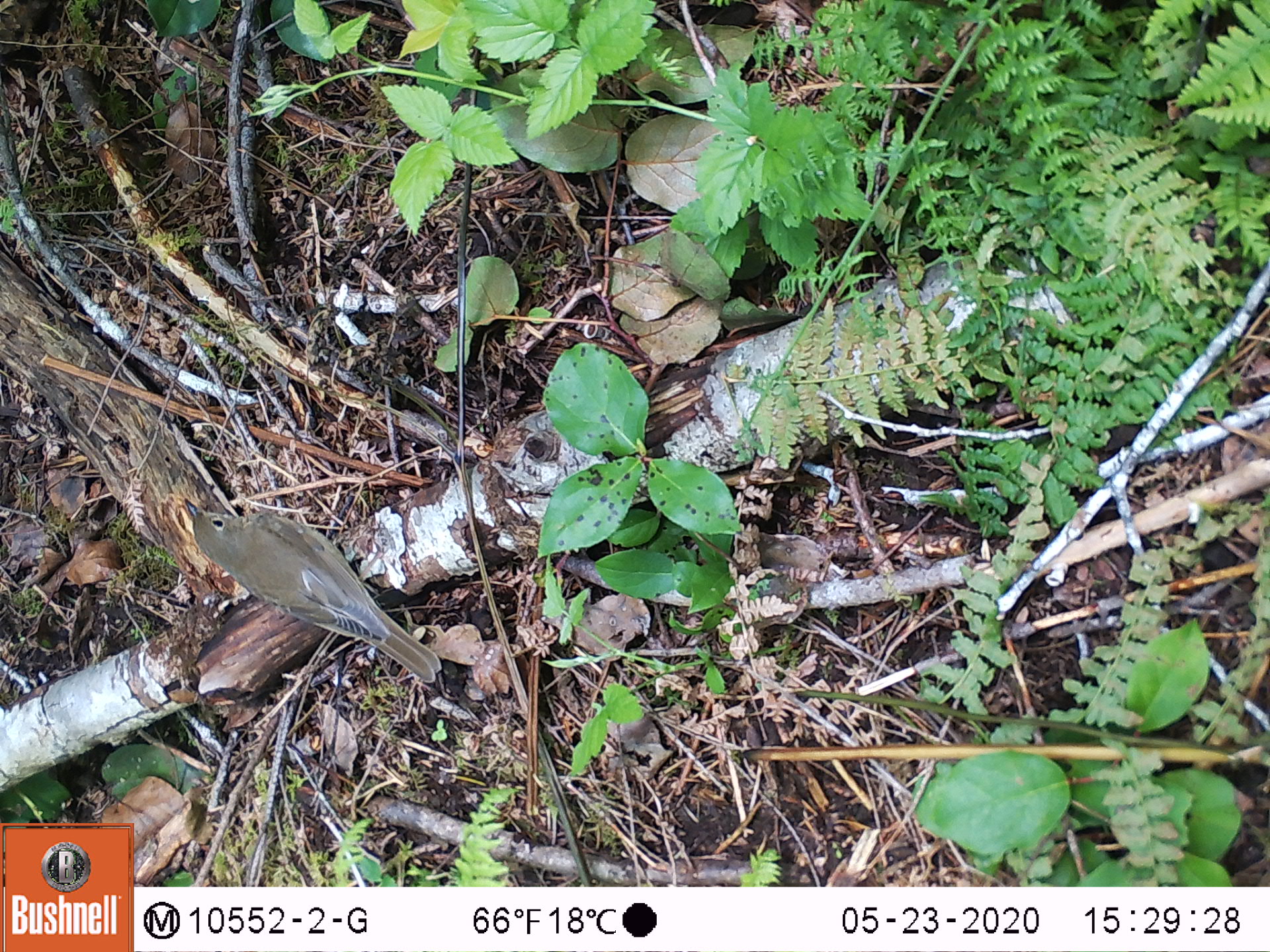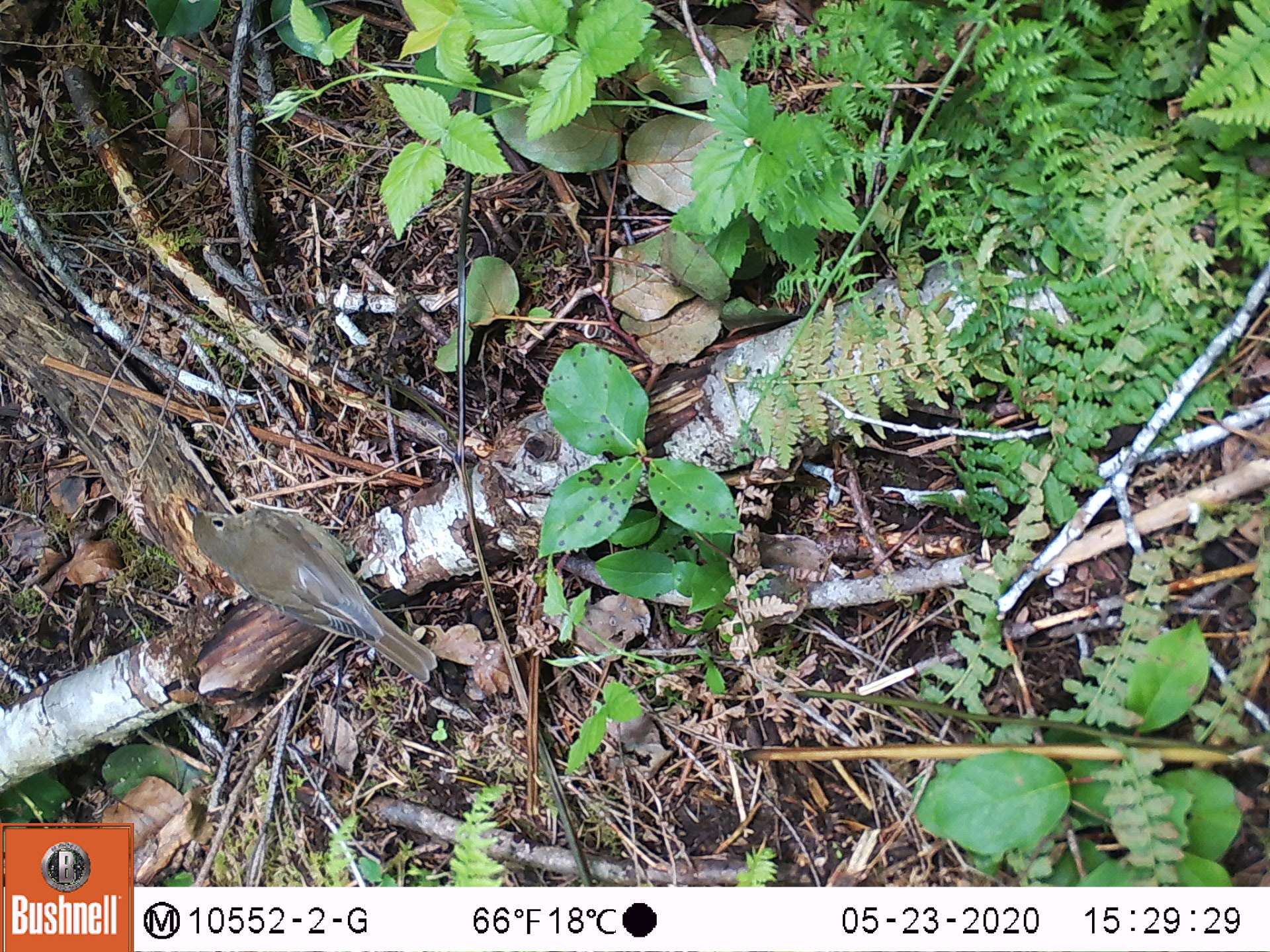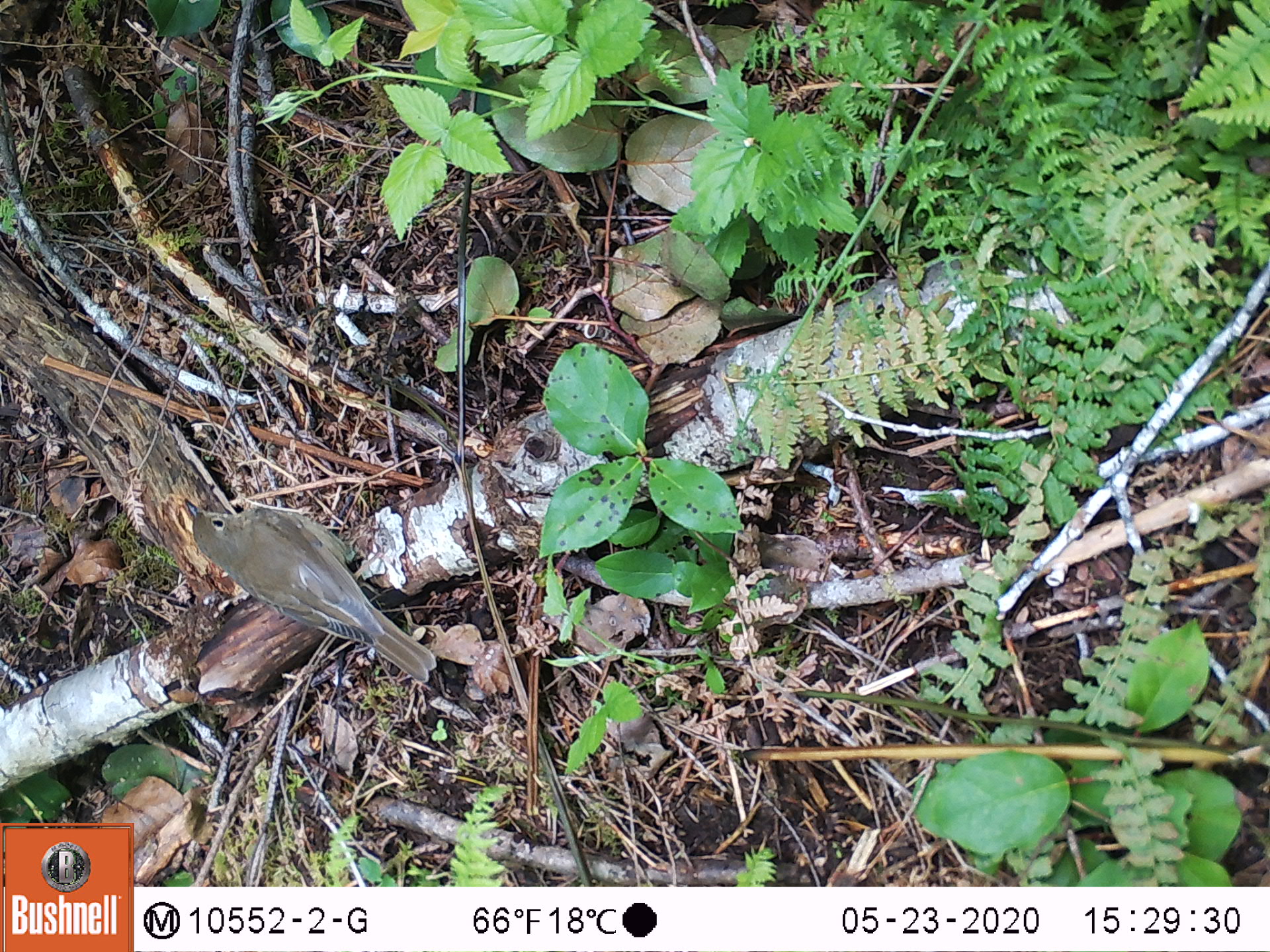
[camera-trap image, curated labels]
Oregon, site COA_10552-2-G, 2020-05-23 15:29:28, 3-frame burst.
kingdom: Animalia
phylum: Chordata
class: Aves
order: Passeriformes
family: Turdidae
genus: Catharus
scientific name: Catharus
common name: brown thrushes and nightingale-thrushes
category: catharus species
Catharus species (brown thrushes and nightingale-thrushes) (Catharus).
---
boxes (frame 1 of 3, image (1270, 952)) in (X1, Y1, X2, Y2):
catharus species: (181, 495, 445, 691)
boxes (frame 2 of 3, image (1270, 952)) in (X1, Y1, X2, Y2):
catharus species: (183, 494, 442, 693)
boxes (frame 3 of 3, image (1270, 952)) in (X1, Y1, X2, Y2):
catharus species: (183, 493, 438, 687)